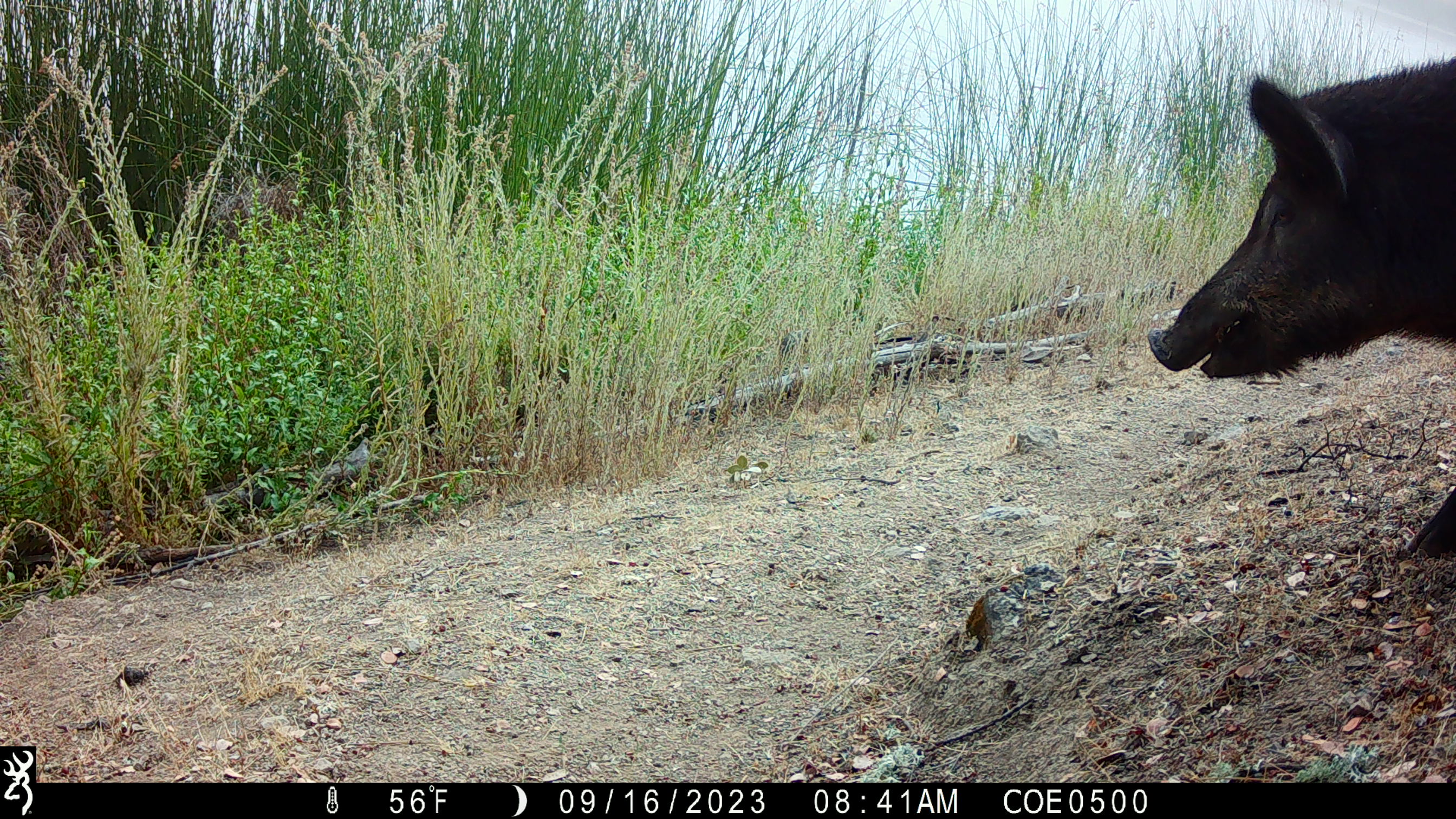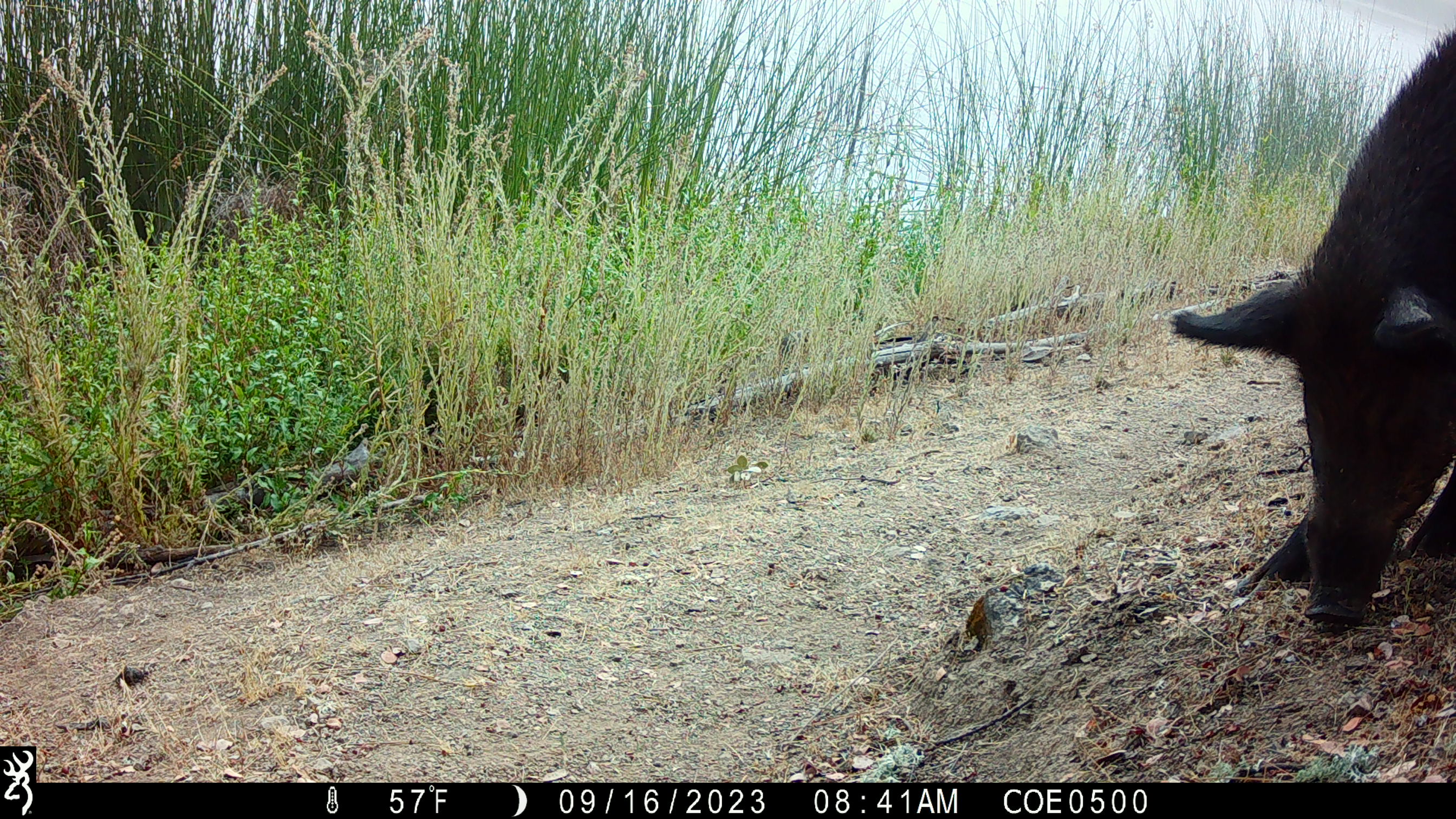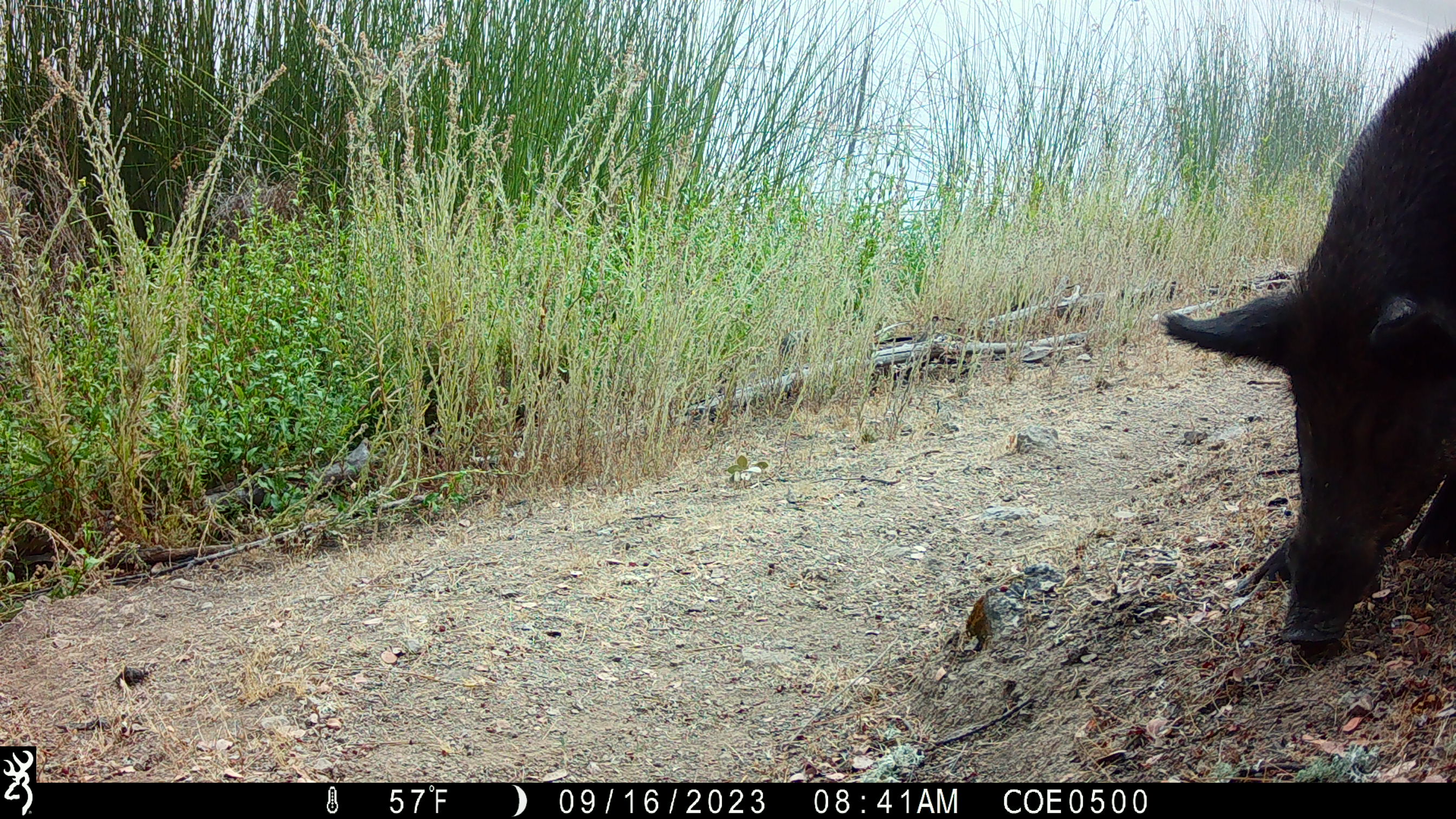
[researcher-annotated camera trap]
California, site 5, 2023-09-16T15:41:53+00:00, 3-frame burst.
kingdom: Animalia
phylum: Chordata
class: Mammalia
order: Artiodactyla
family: Suidae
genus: Sus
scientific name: Sus scrofa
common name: wild boar